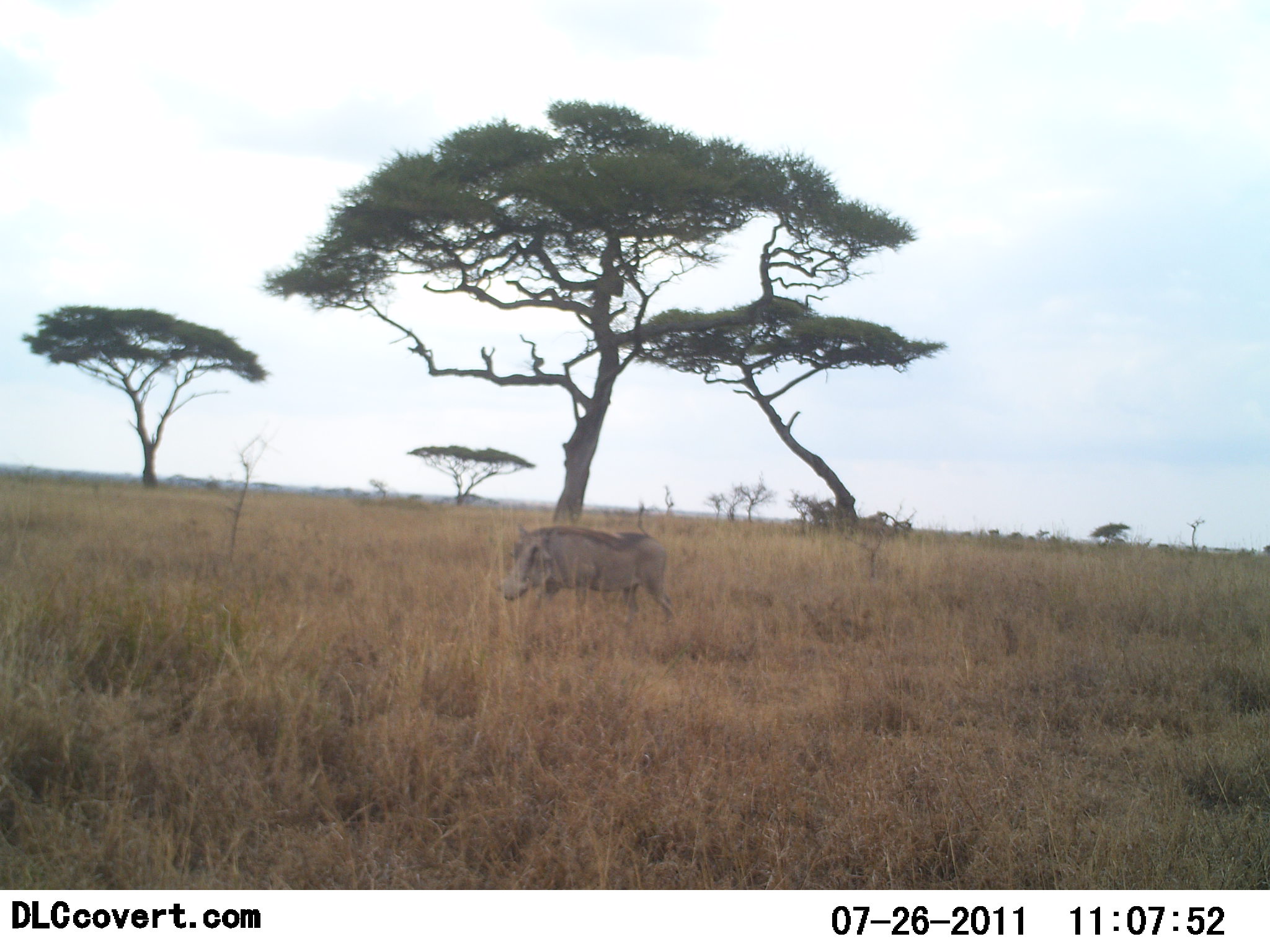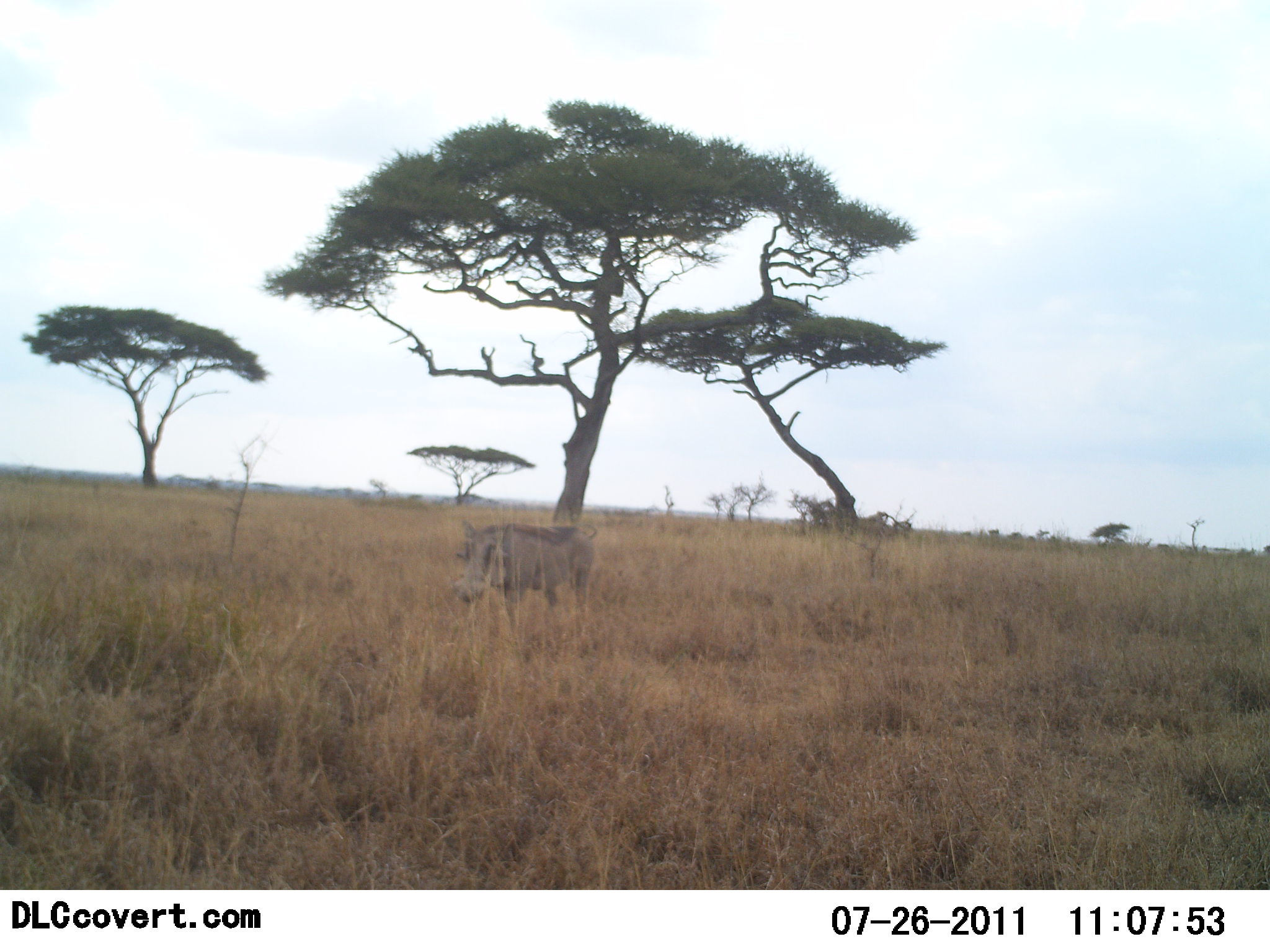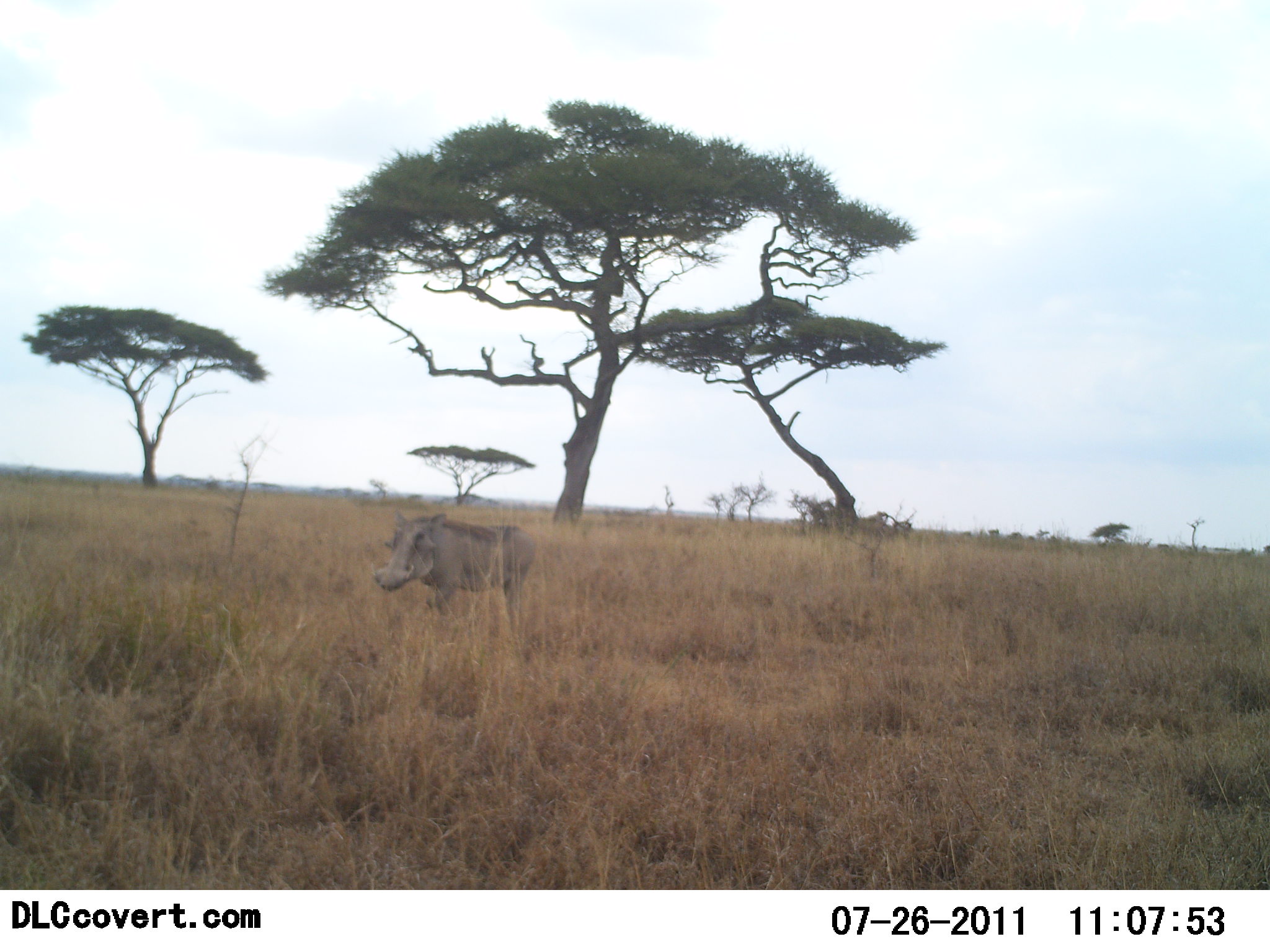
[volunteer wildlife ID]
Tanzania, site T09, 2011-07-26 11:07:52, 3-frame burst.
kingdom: Animalia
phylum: Chordata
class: Mammalia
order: Artiodactyla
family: Suidae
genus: Phacochoerus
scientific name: Phacochoerus africanus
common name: warthog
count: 1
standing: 8%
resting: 0%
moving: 92%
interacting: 0%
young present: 0%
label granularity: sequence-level